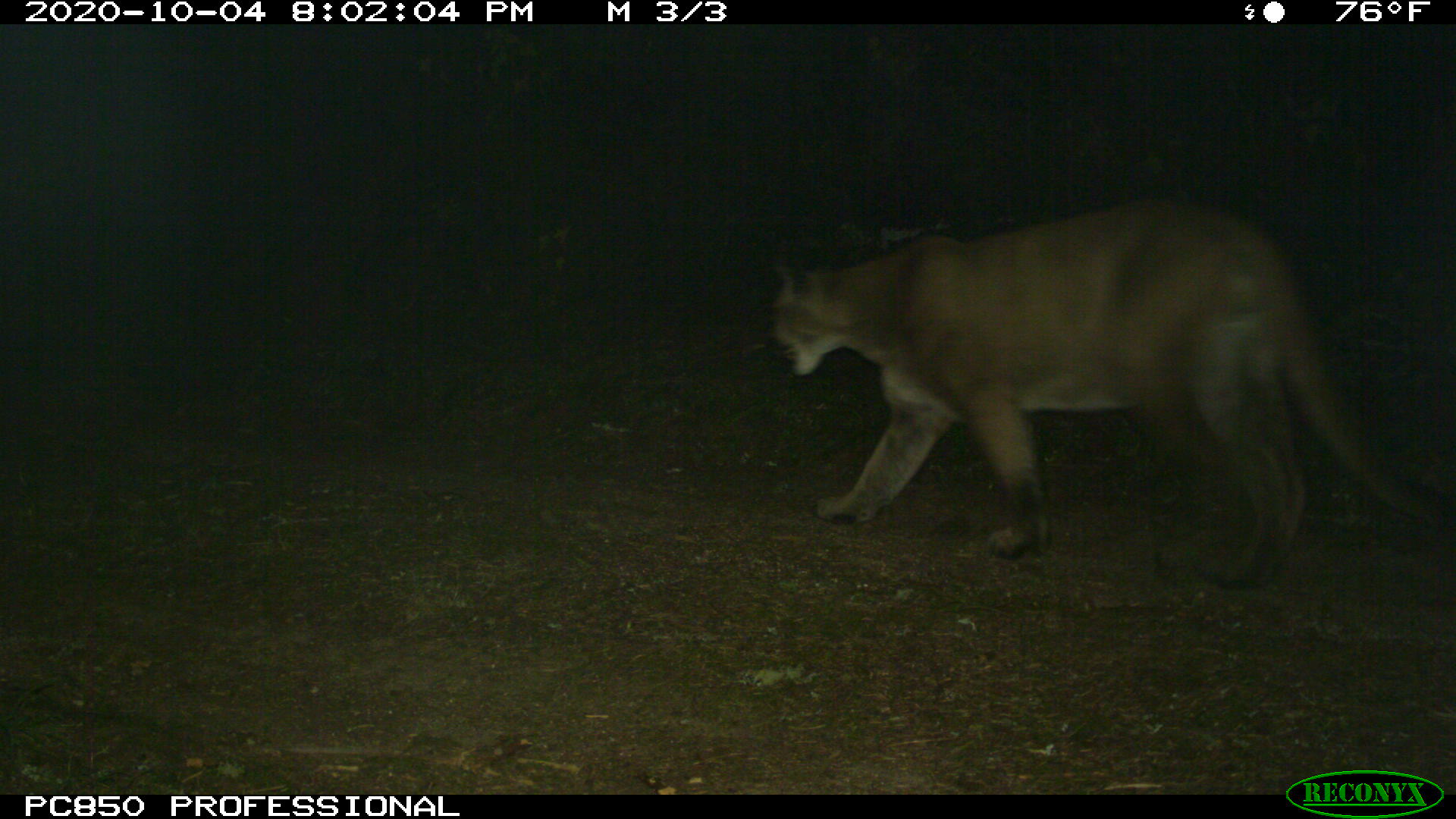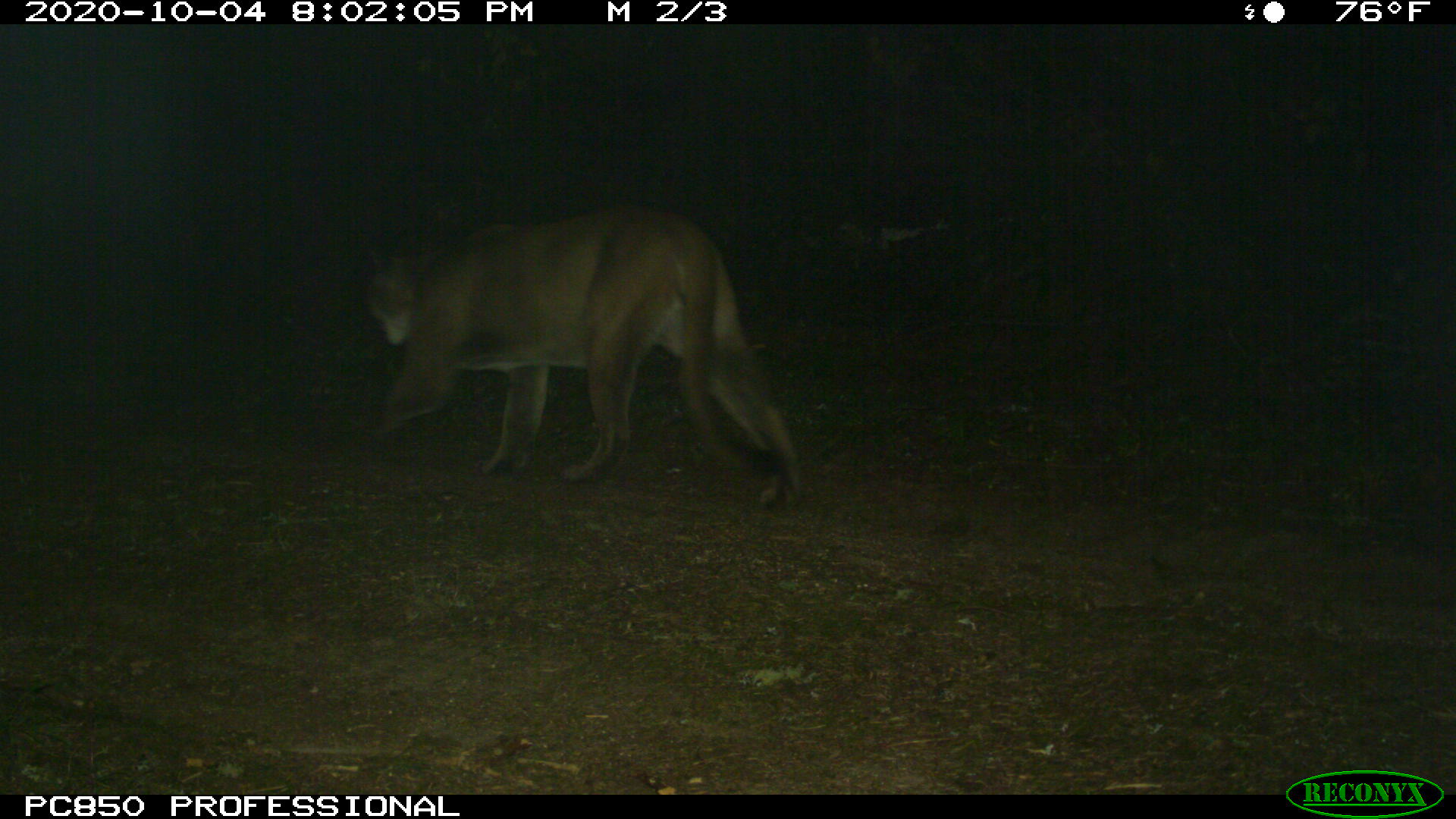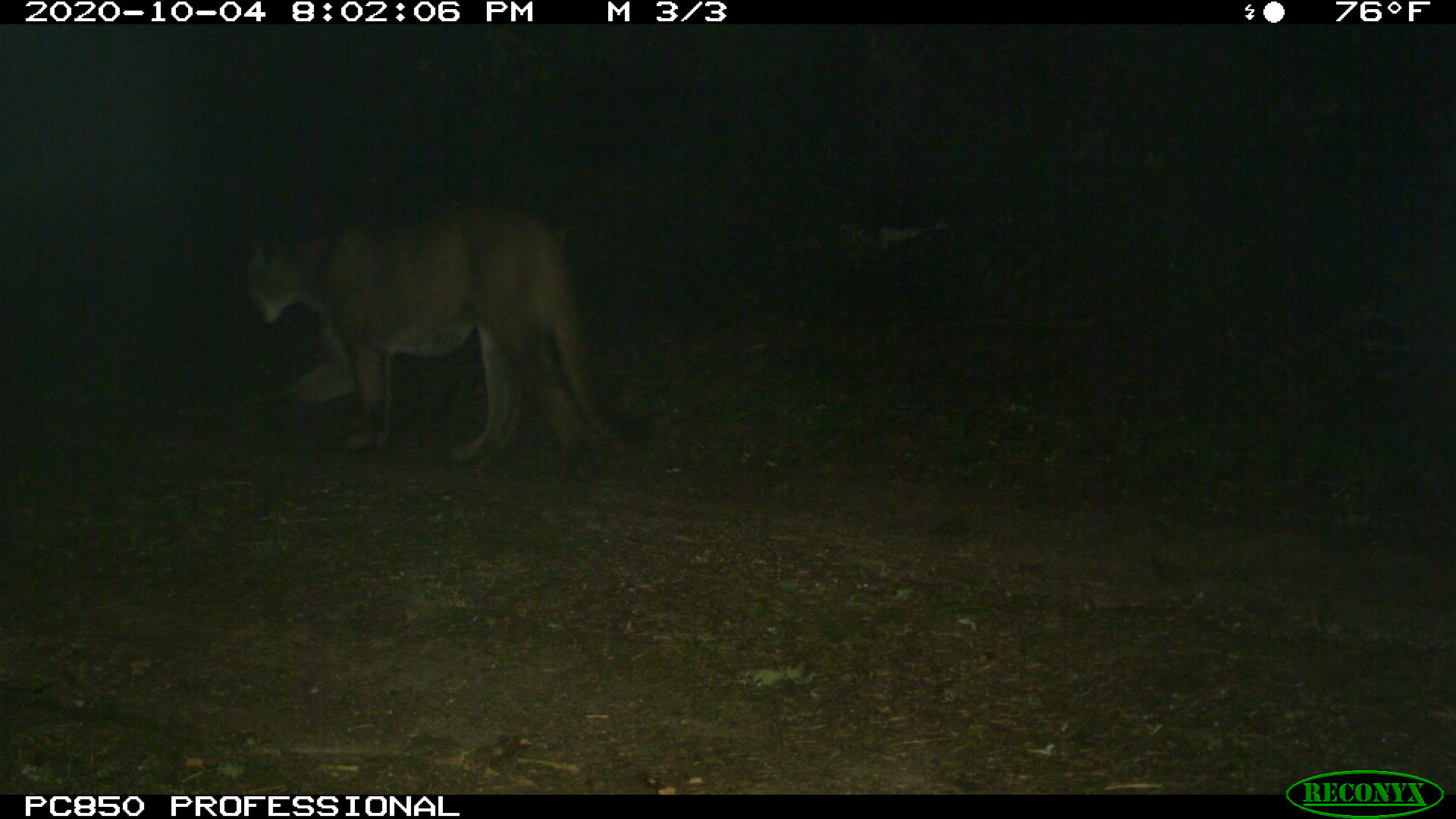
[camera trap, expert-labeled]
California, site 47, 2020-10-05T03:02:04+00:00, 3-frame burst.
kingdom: Animalia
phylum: Chordata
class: Mammalia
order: Carnivora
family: Felidae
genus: Puma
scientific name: Puma concolor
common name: puma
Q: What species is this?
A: Puma (Puma concolor).